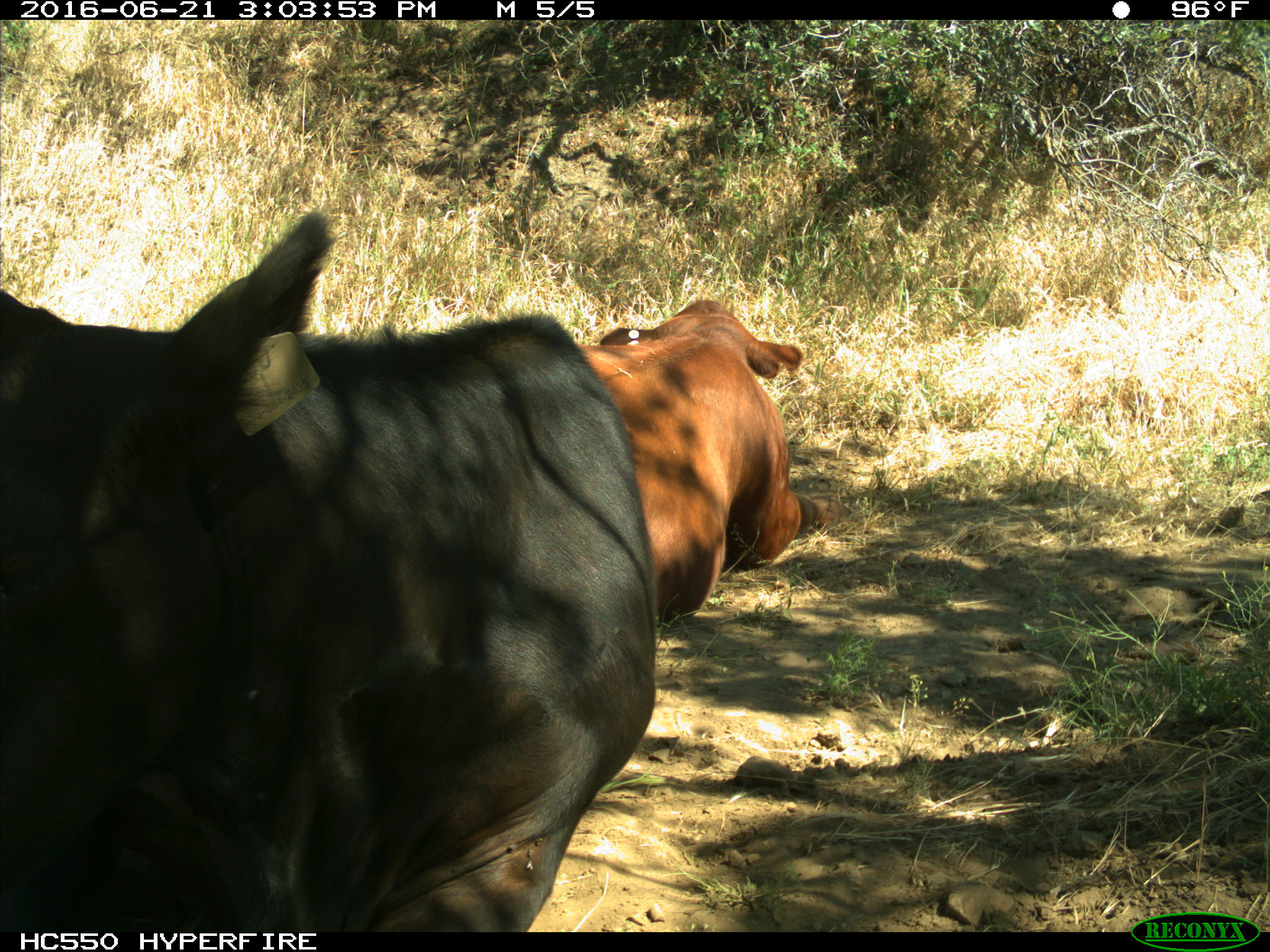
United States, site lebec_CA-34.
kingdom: Animalia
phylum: Chordata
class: Mammalia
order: Artiodactyla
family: Bovidae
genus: Bos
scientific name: Bos taurus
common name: domestic cow